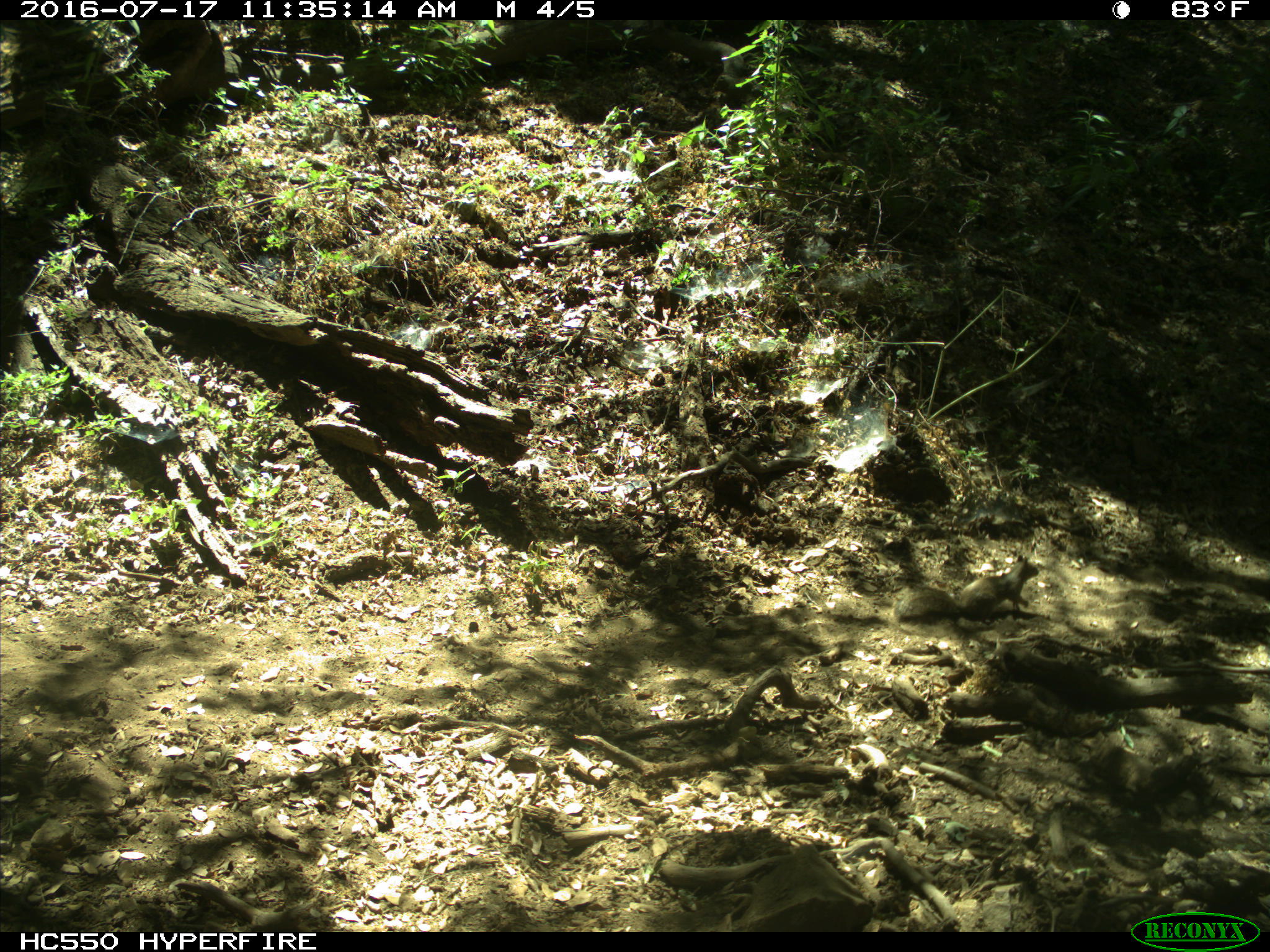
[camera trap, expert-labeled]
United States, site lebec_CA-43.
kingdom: Animalia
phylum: Chordata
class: Mammalia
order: Rodentia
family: Sciuridae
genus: Otospermophilus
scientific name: Otospermophilus beecheyi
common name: california ground squirrel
Otospermophilus beecheyi (california ground squirrel).